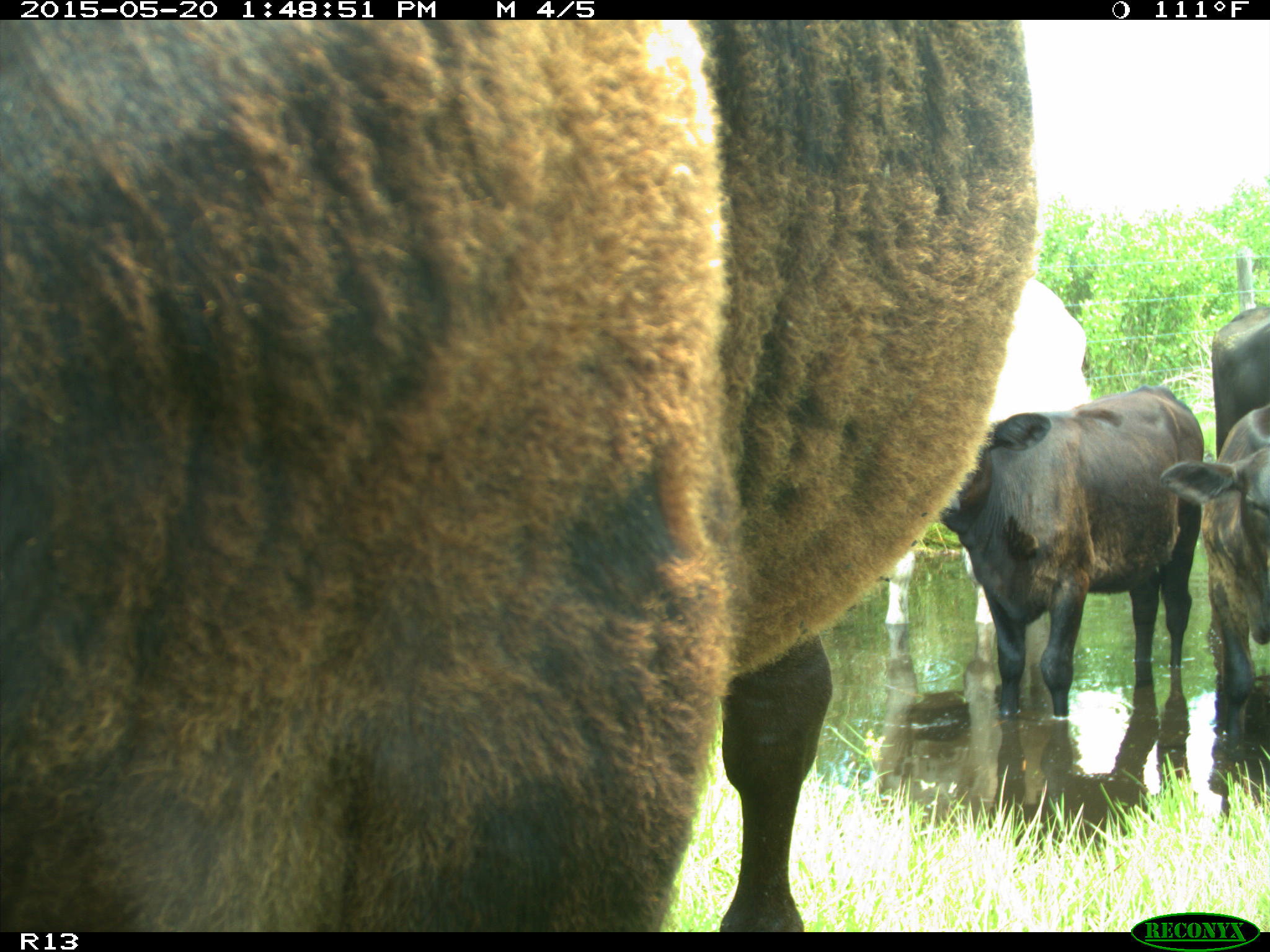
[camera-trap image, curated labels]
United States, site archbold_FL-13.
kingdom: Animalia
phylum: Chordata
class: Mammalia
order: Artiodactyla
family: Bovidae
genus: Bos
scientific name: Bos taurus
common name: domestic cow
Bos taurus (domestic cow).